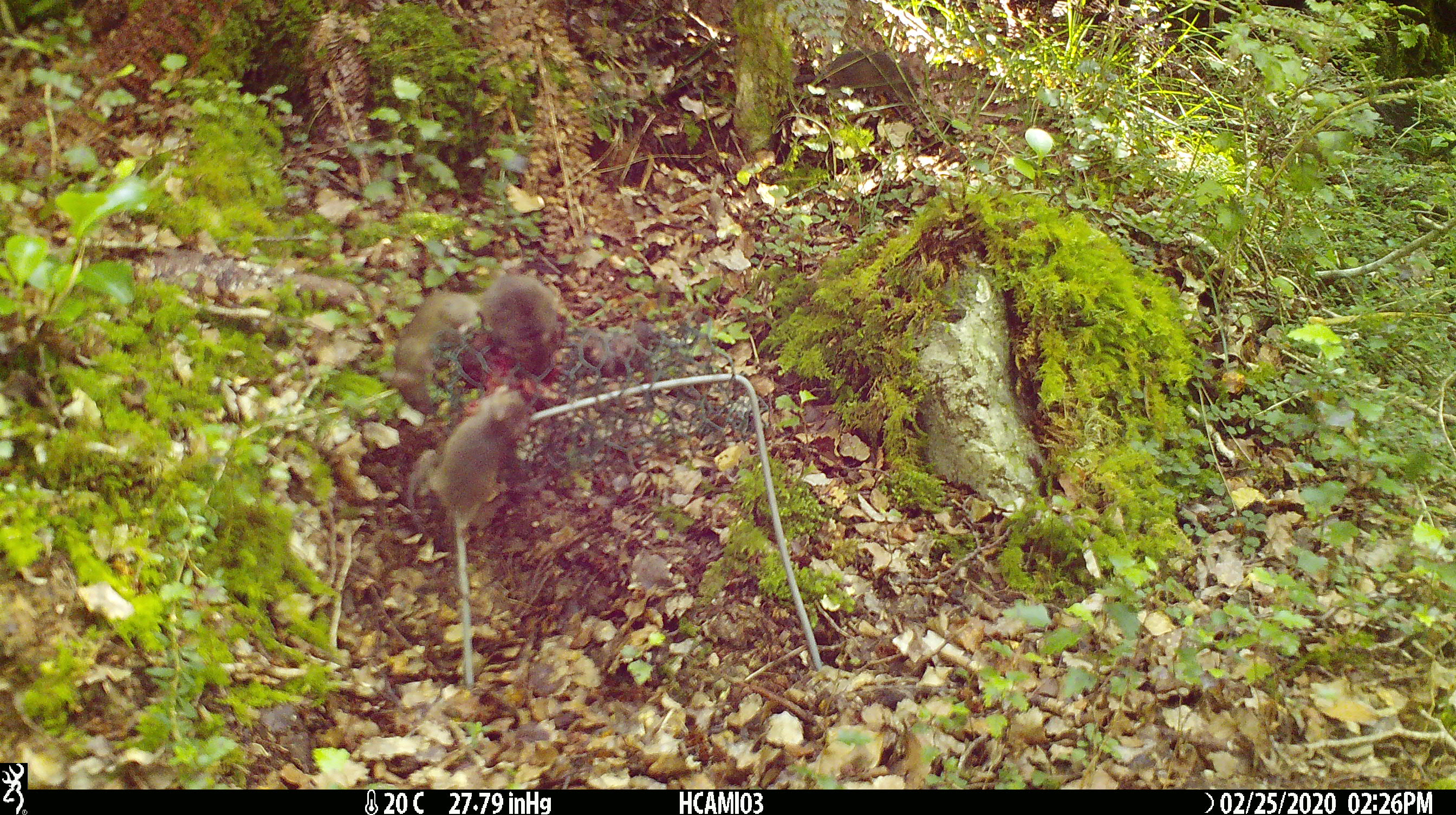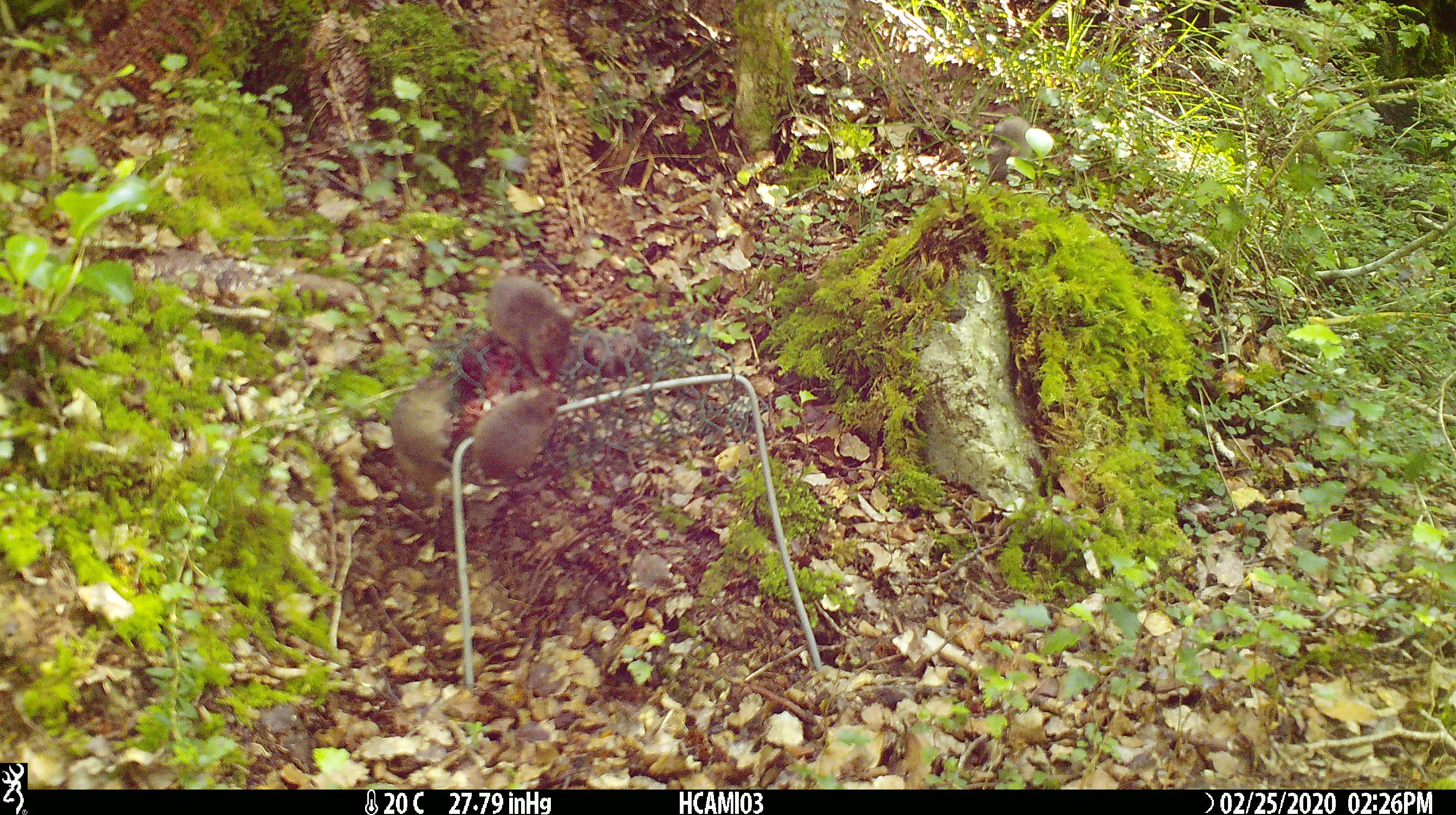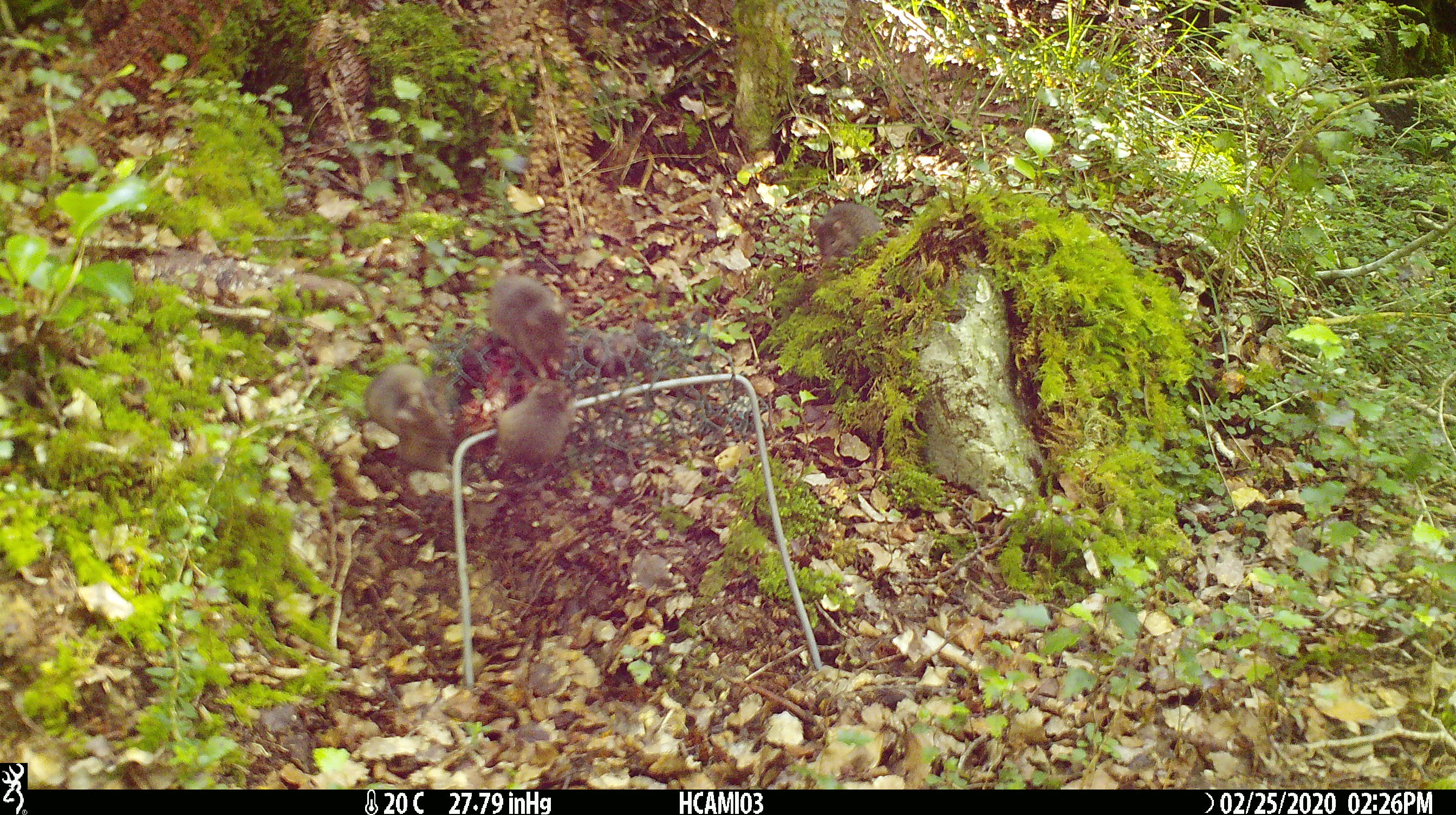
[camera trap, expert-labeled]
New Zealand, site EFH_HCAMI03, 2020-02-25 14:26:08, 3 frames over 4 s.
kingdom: Animalia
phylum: Chordata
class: Mammalia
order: Rodentia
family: Muridae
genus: Mus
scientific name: Mus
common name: mouse